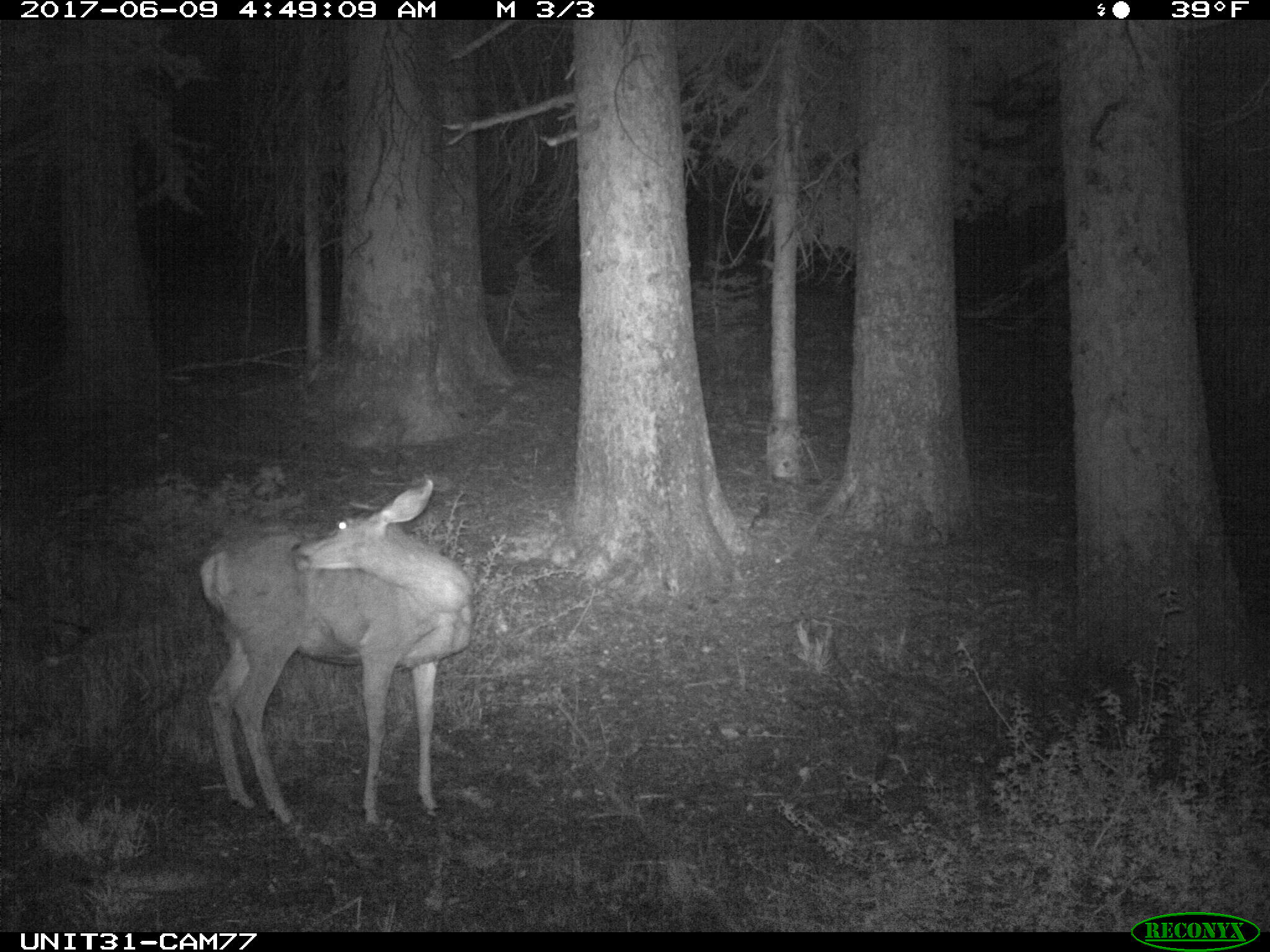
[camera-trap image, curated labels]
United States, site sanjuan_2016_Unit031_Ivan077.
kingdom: Animalia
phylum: Chordata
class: Mammalia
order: Artiodactyla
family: Cervidae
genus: Odocoileus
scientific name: Odocoileus hemionus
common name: mule deer